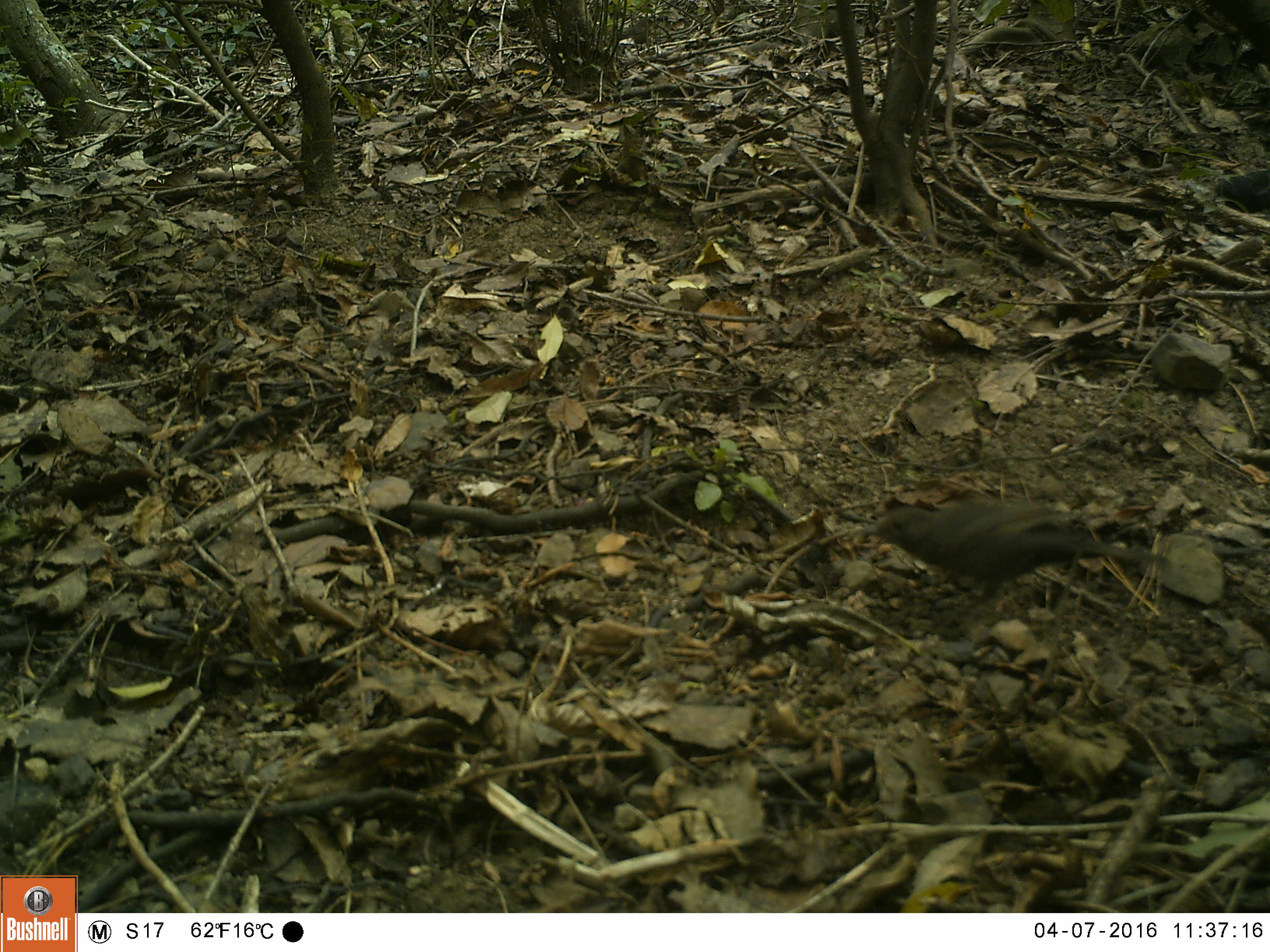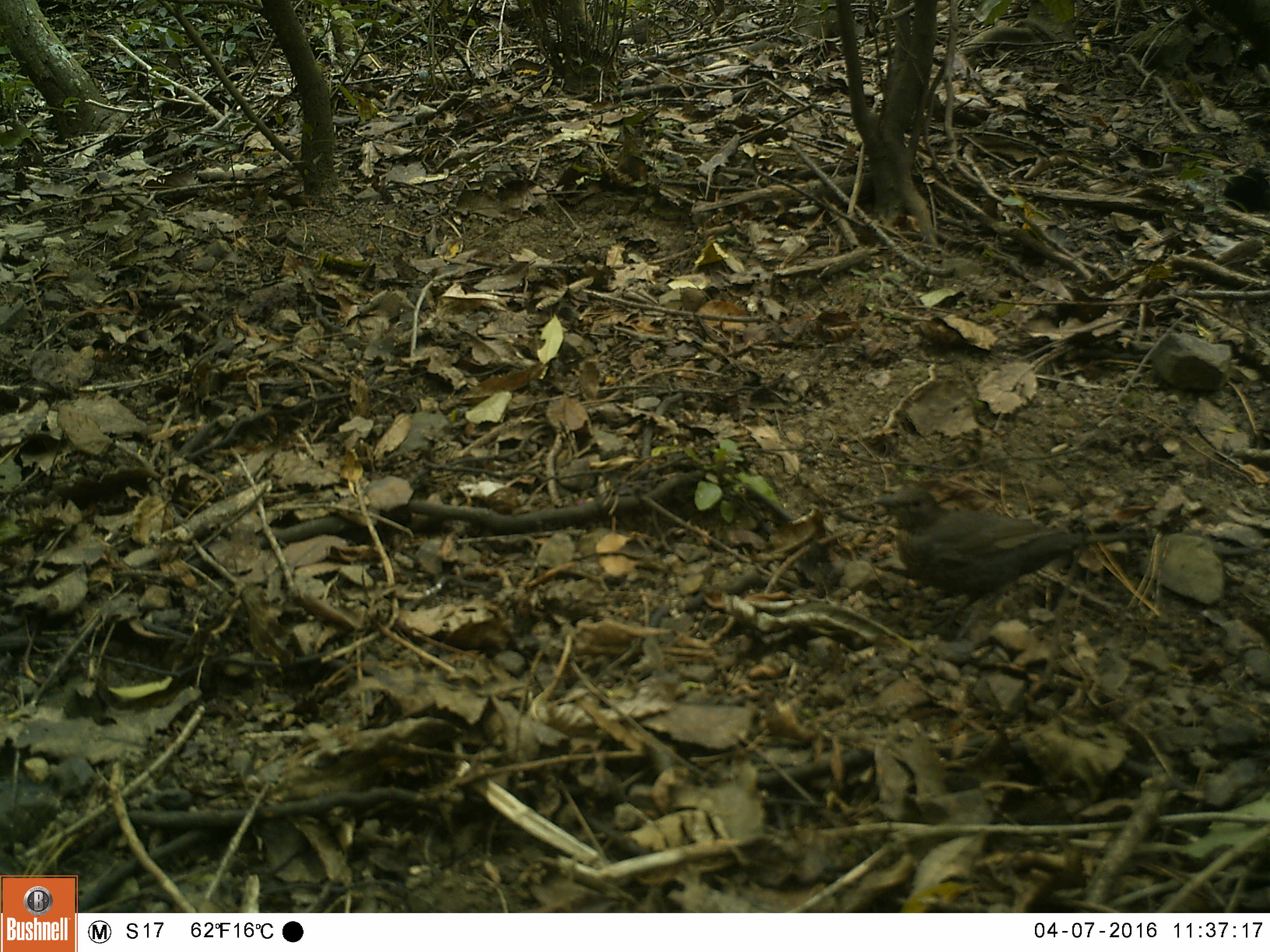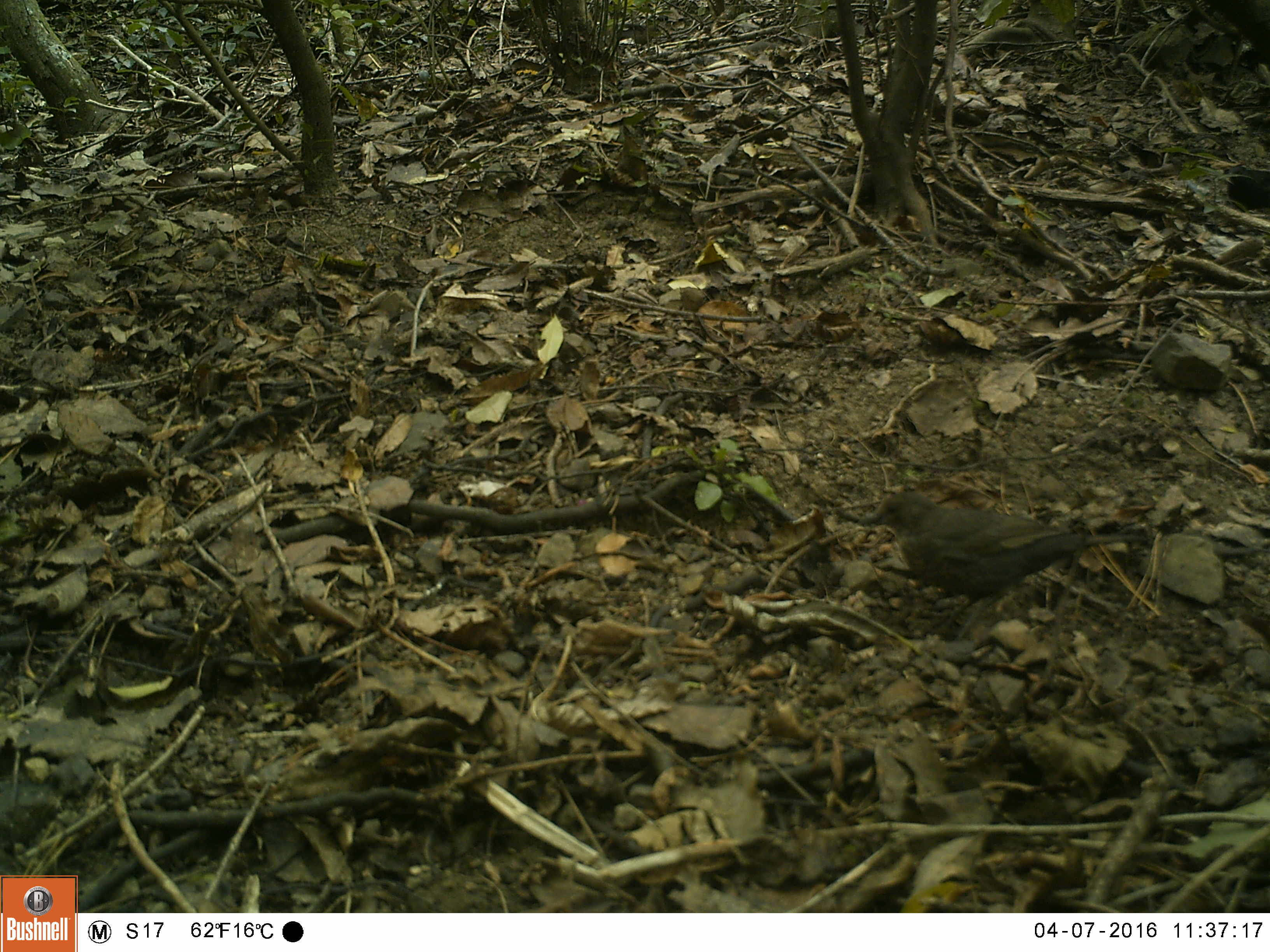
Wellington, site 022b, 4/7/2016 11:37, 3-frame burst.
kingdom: Animalia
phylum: Chordata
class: Aves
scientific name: Aves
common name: bird